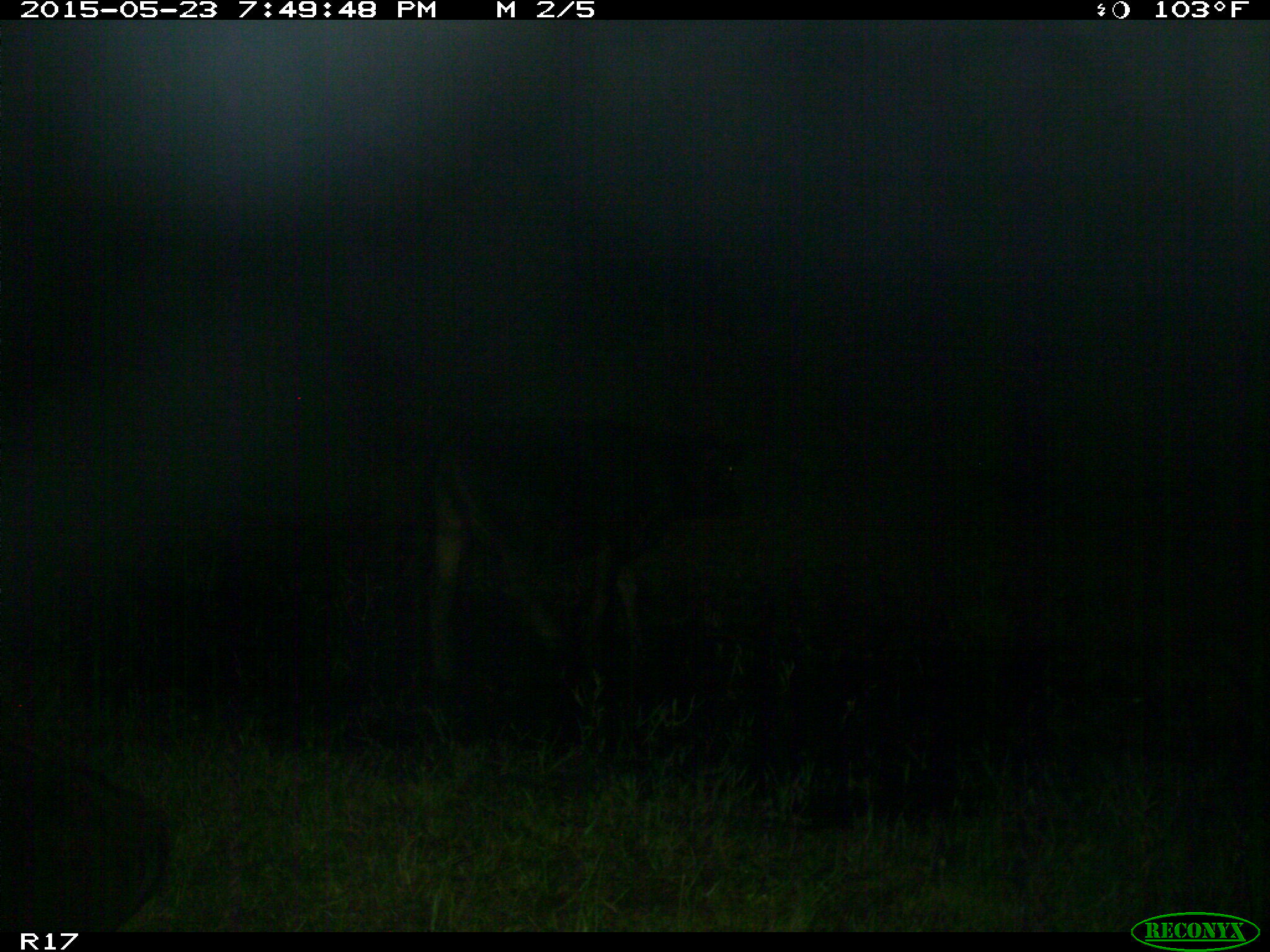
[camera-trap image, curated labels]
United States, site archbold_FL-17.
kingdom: Animalia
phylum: Chordata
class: Mammalia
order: Artiodactyla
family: Bovidae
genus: Bos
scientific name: Bos taurus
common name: domestic cow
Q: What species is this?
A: Bos taurus (domestic cow).